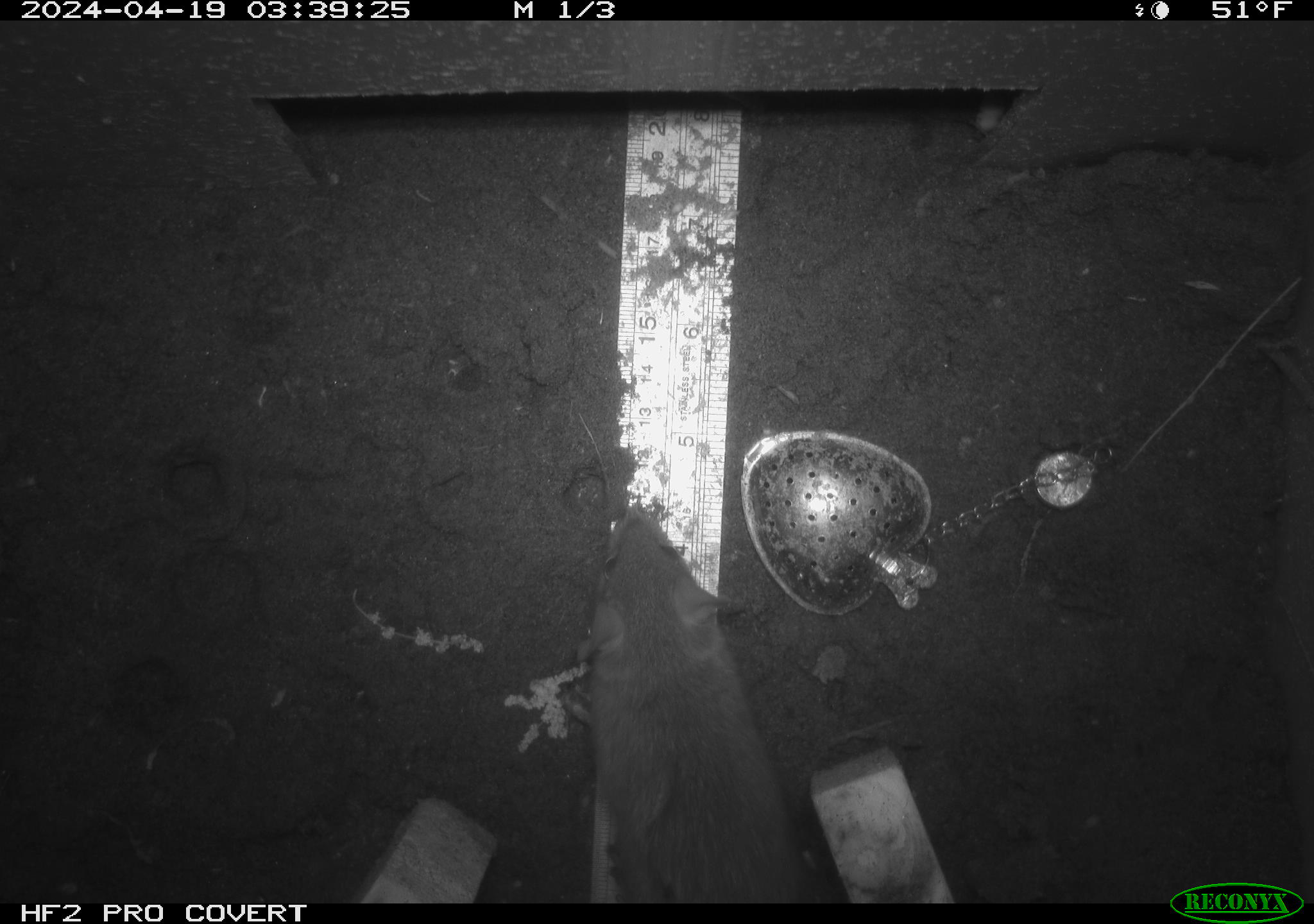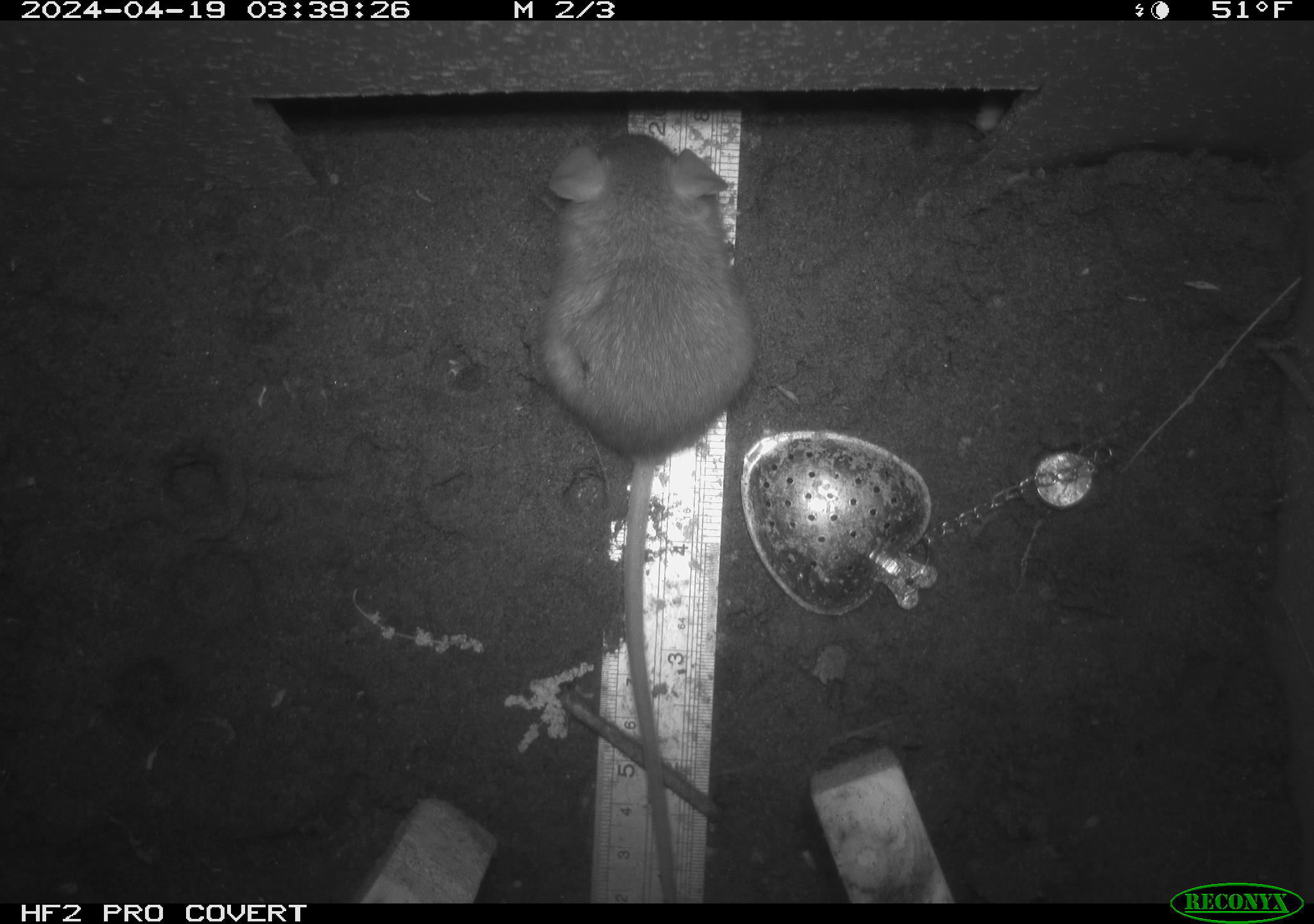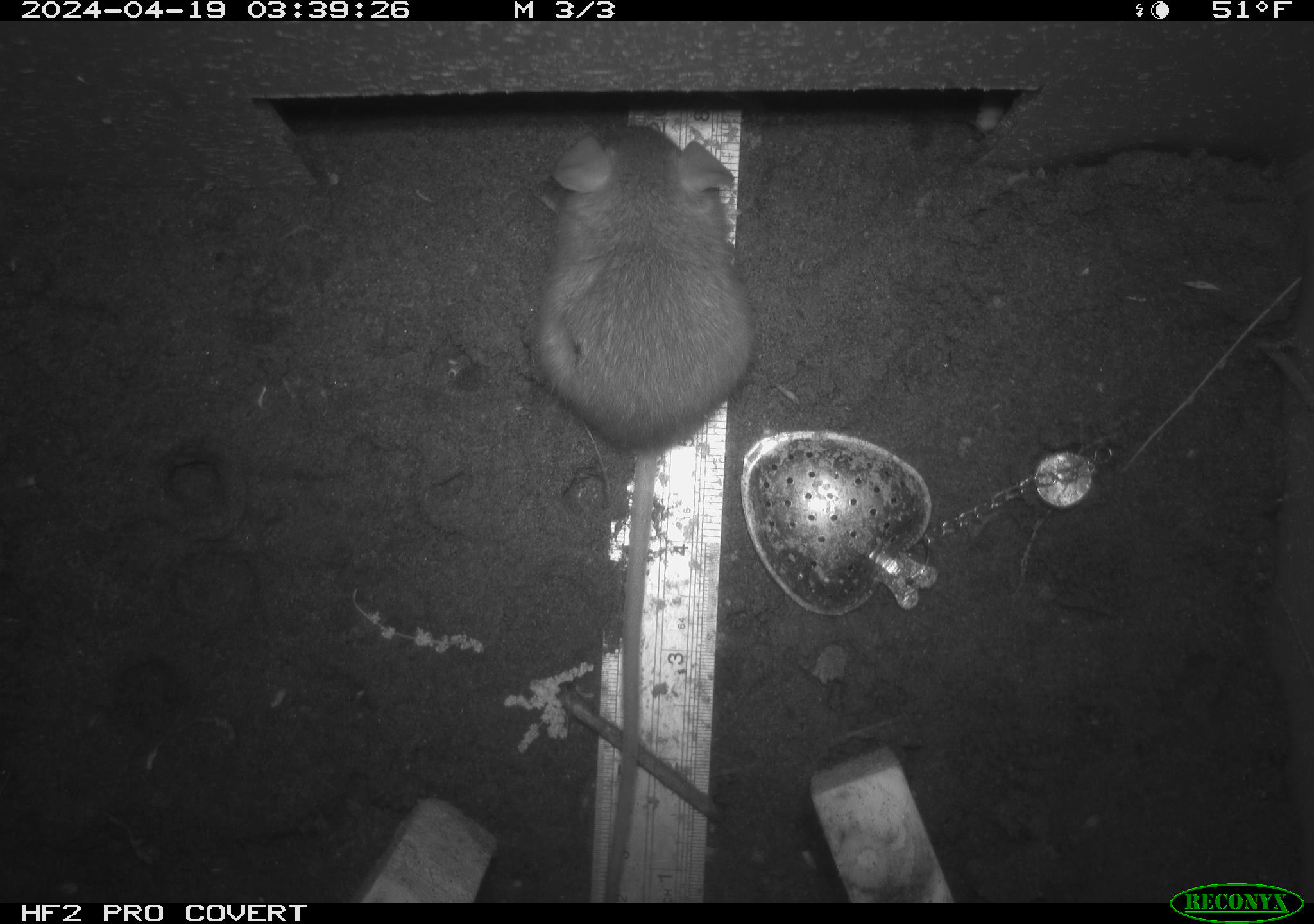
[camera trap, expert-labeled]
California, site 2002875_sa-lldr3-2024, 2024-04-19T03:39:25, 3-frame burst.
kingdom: Animalia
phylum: Chordata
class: Mammalia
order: Rodentia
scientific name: Rodentia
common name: mouse species